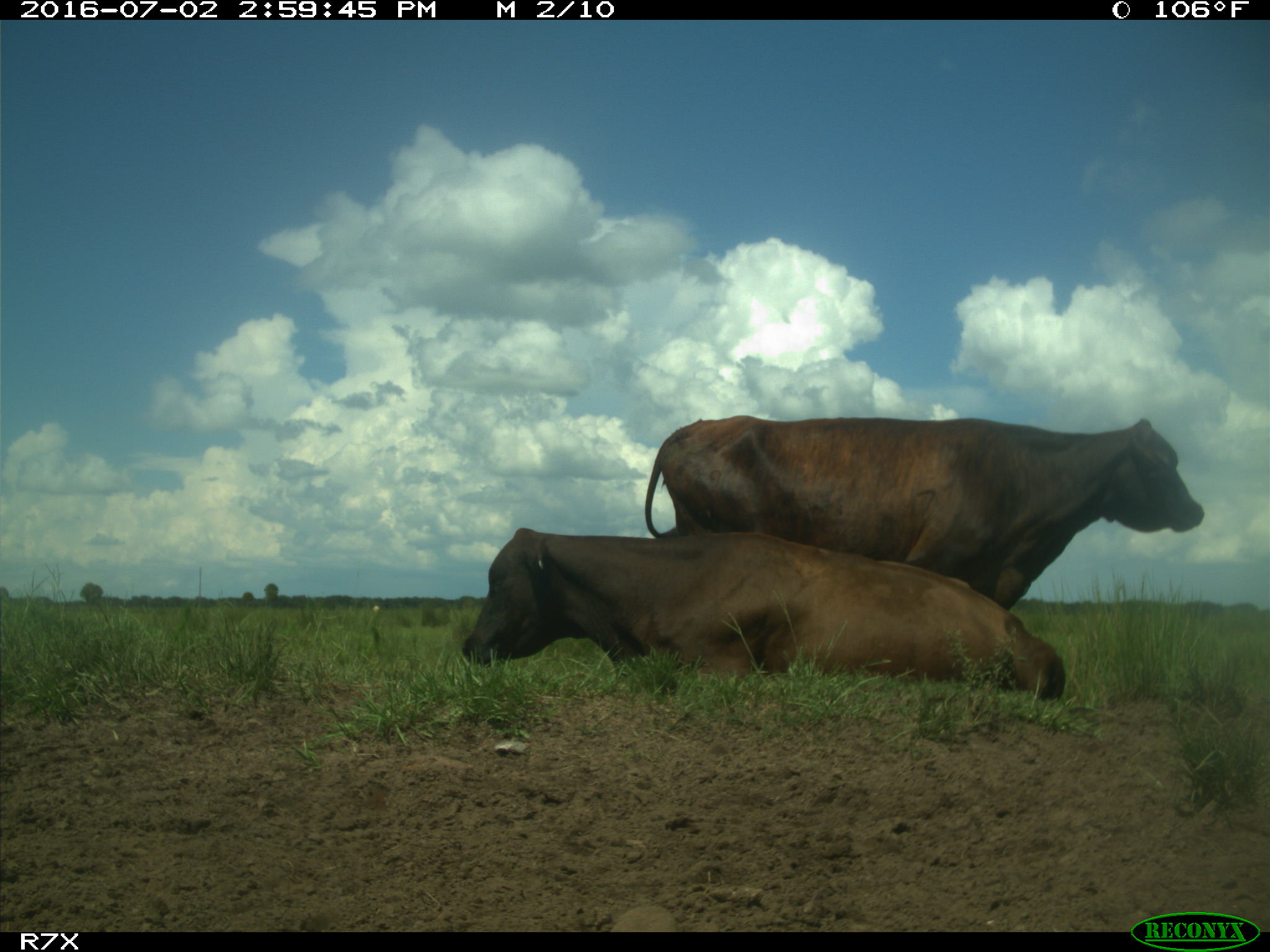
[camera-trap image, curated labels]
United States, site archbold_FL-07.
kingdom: Animalia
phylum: Chordata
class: Mammalia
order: Artiodactyla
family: Bovidae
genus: Bos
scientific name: Bos taurus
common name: domestic cow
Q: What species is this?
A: Bos taurus (domestic cow).